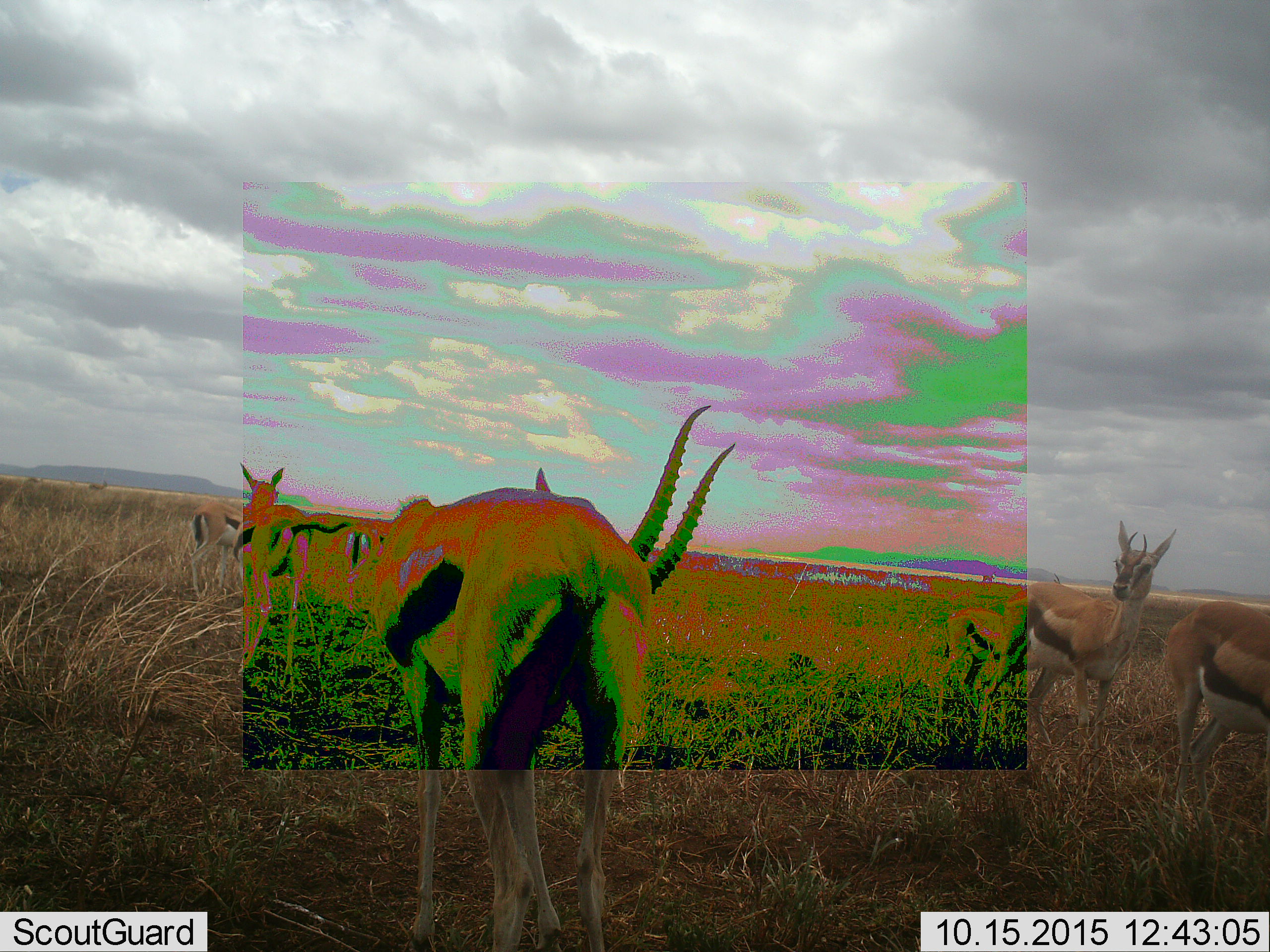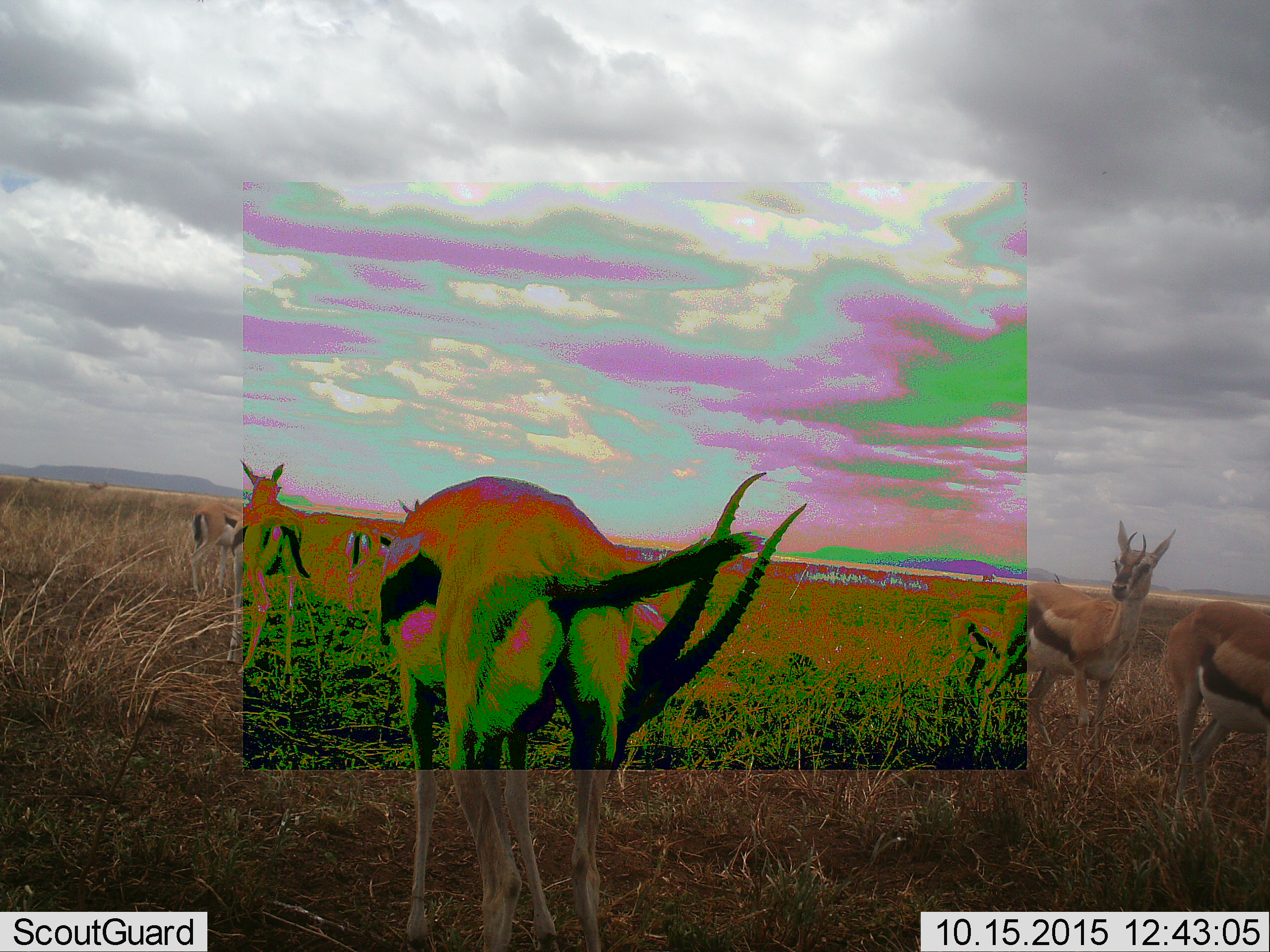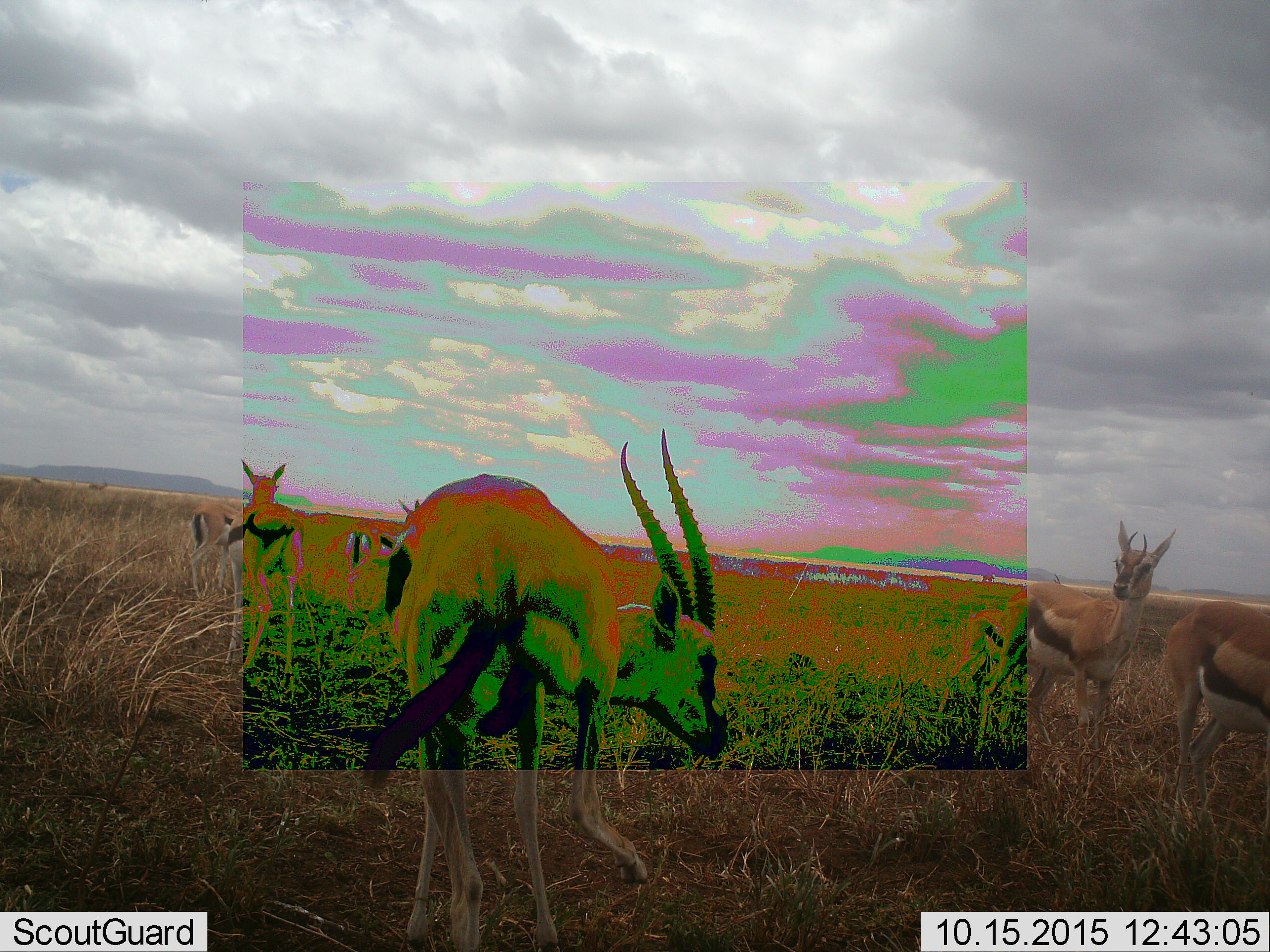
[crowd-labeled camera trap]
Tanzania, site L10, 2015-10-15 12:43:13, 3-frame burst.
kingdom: Animalia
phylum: Chordata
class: Mammalia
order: Artiodactyla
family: Bovidae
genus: Eudorcas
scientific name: Eudorcas thomsonii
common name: thomson's gazelle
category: gazellethomsons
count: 9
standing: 62%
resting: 25%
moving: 50%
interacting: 12%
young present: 12%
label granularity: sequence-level